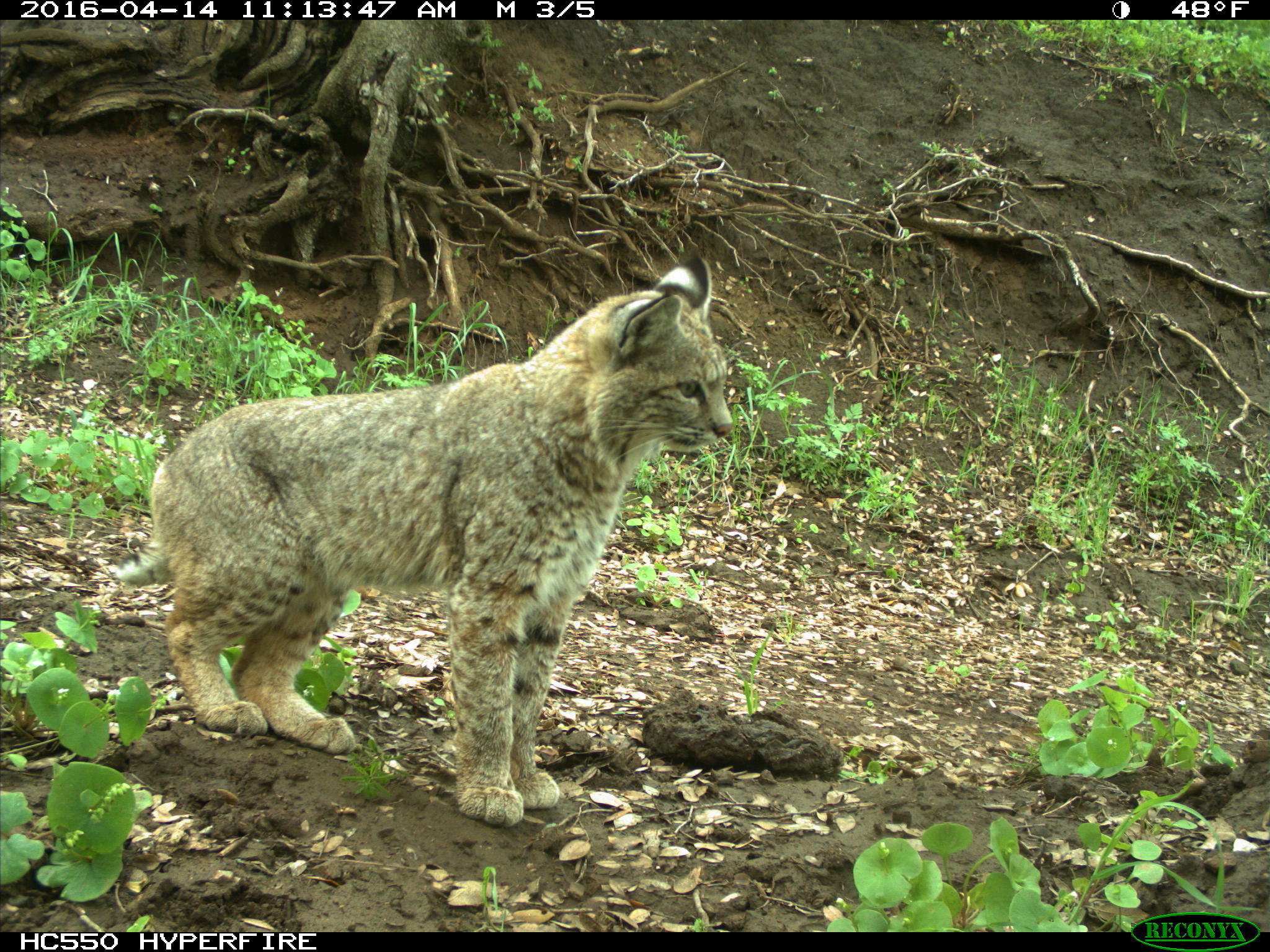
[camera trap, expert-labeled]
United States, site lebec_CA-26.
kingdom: Animalia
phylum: Chordata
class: Mammalia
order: Carnivora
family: Felidae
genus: Lynx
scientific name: Lynx rufus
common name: bobcat